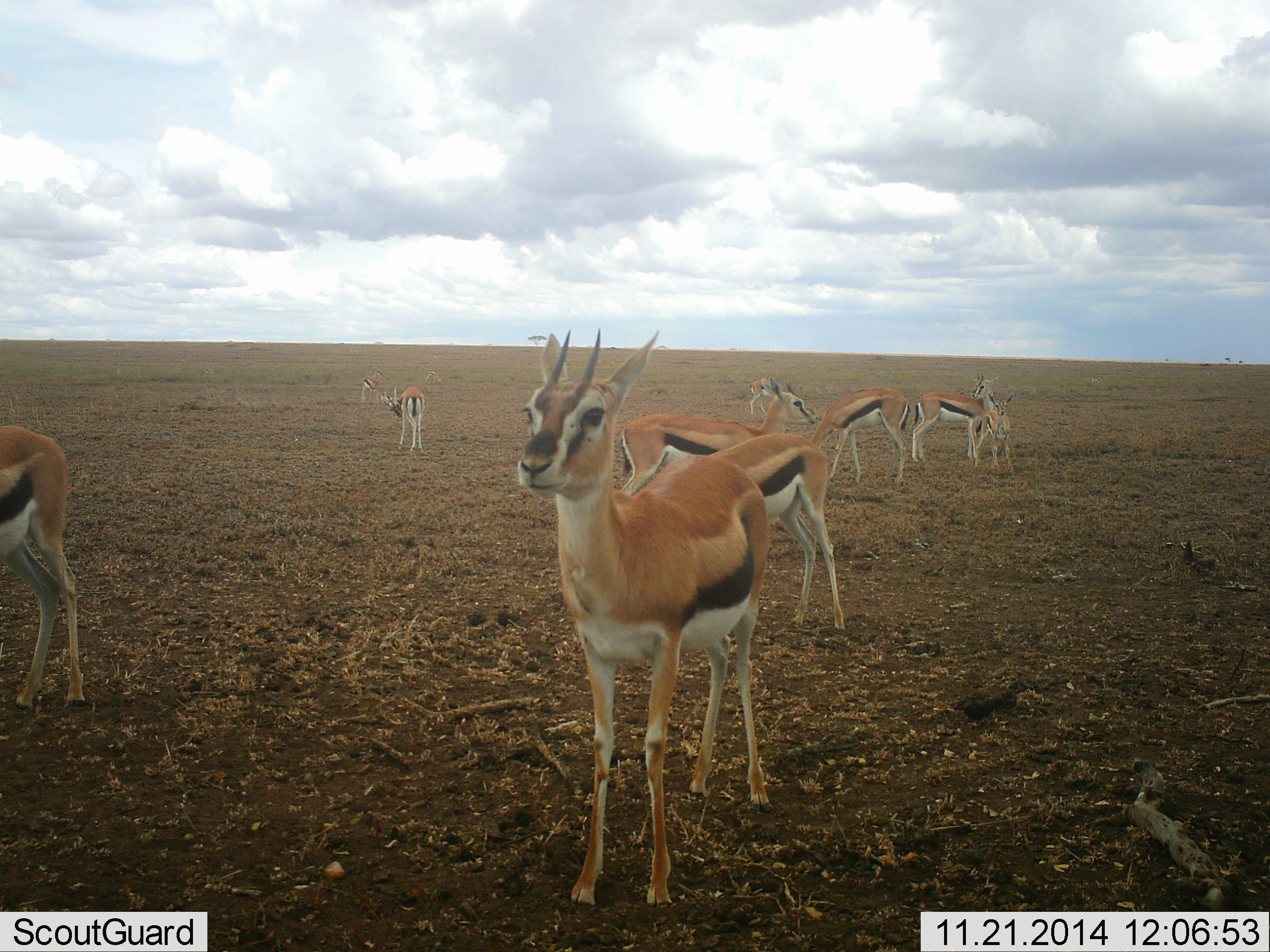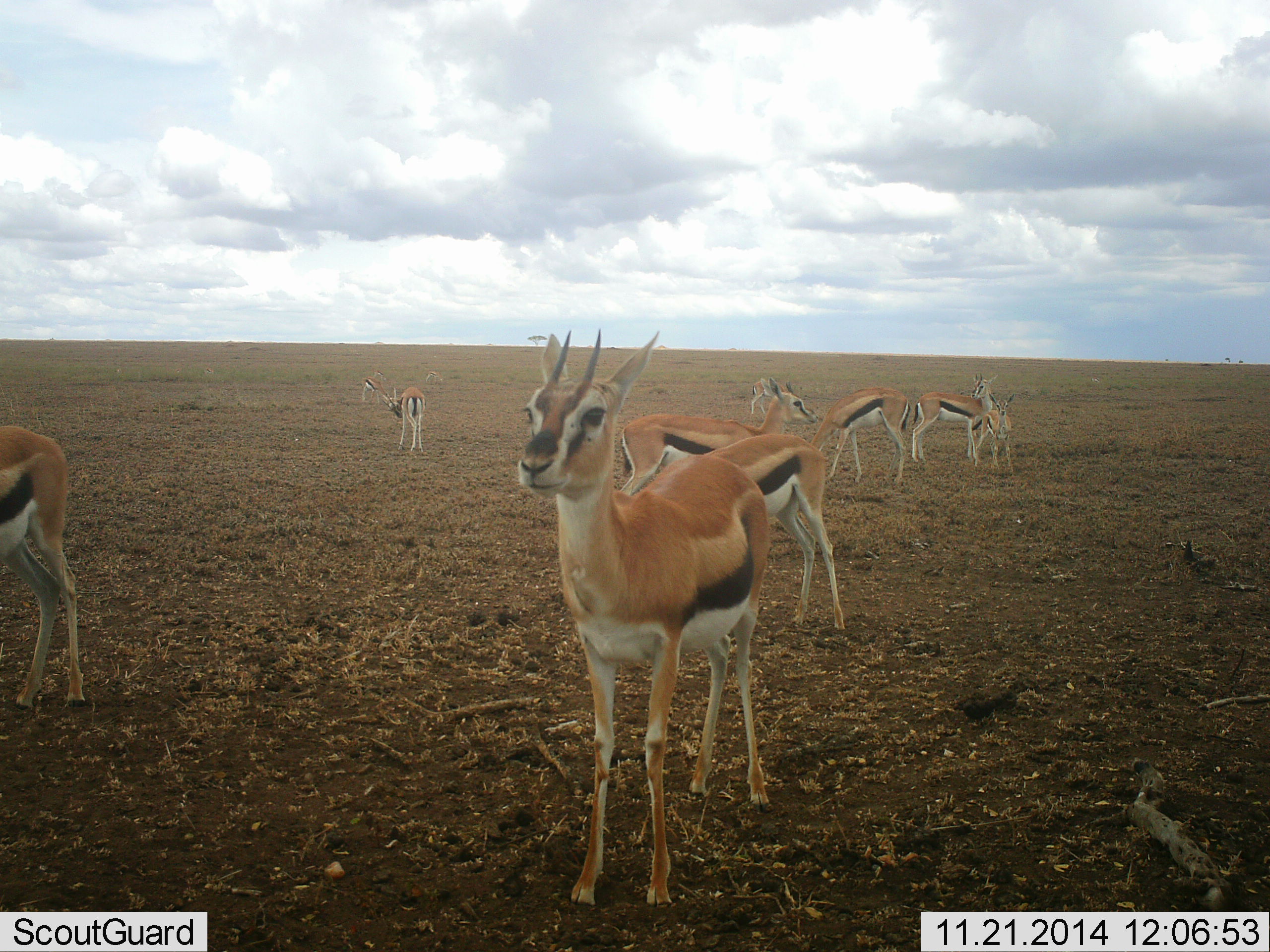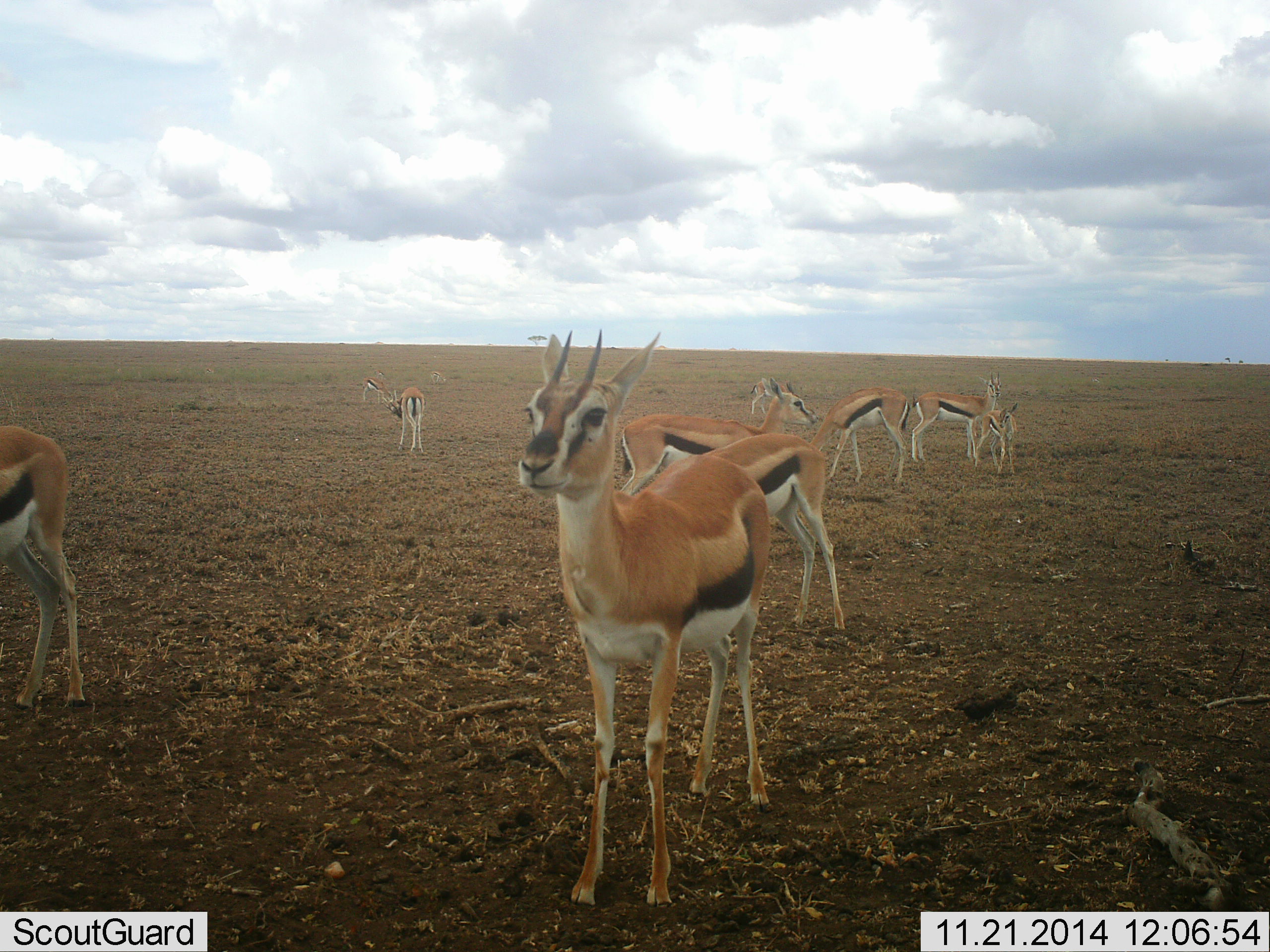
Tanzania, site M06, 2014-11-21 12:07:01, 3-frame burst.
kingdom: Animalia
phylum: Chordata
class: Mammalia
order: Artiodactyla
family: Bovidae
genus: Eudorcas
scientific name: Eudorcas thomsonii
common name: thomson's gazelle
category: gazellethomsons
Gazellethomsons (thomson's gazelle) (Eudorcas thomsonii), count 9. Behavior (volunteer vote fractions): standing 90%, resting 0%, moving 30%, interacting 20%. Young present (vote fraction): 30%. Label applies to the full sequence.